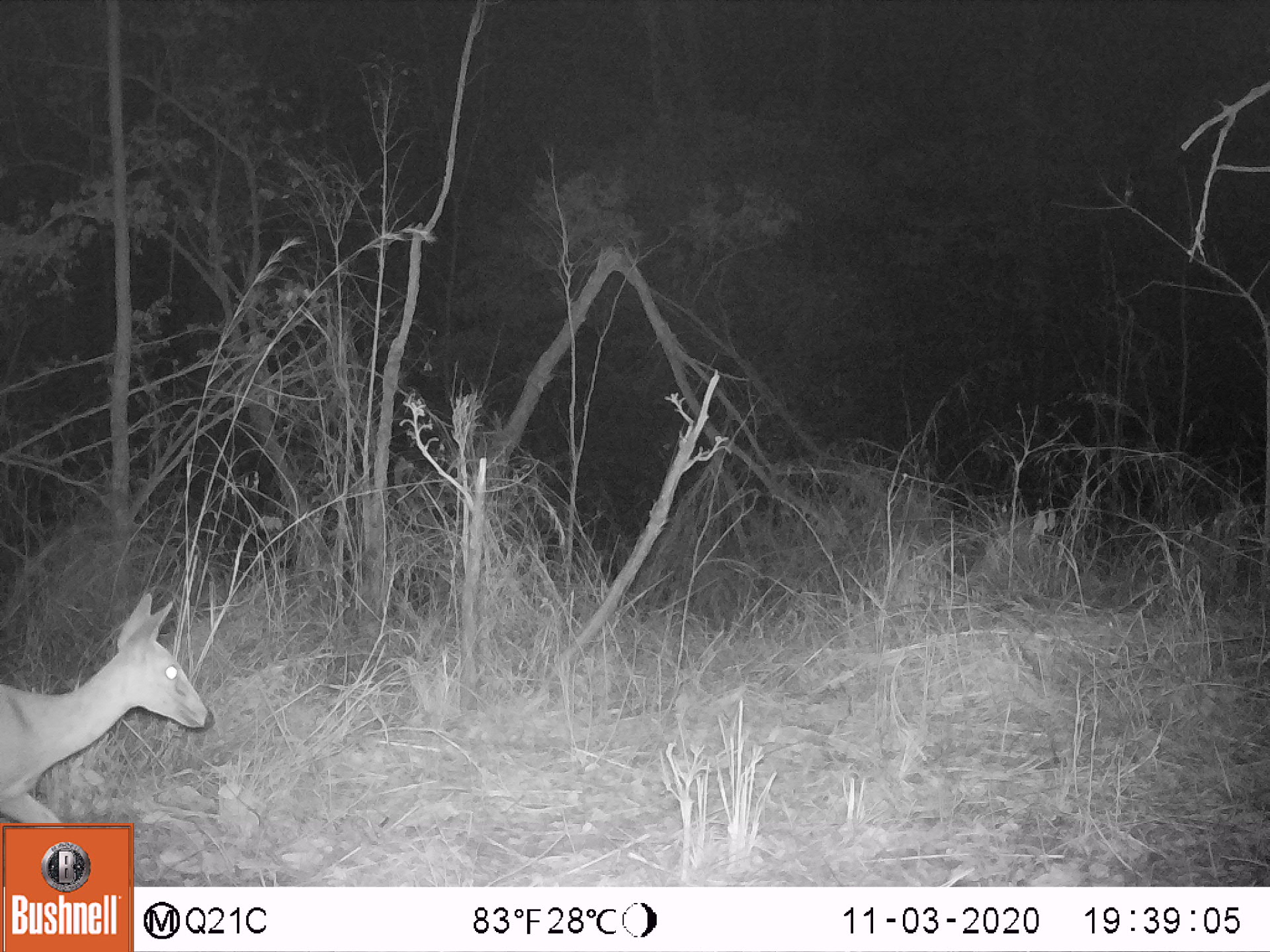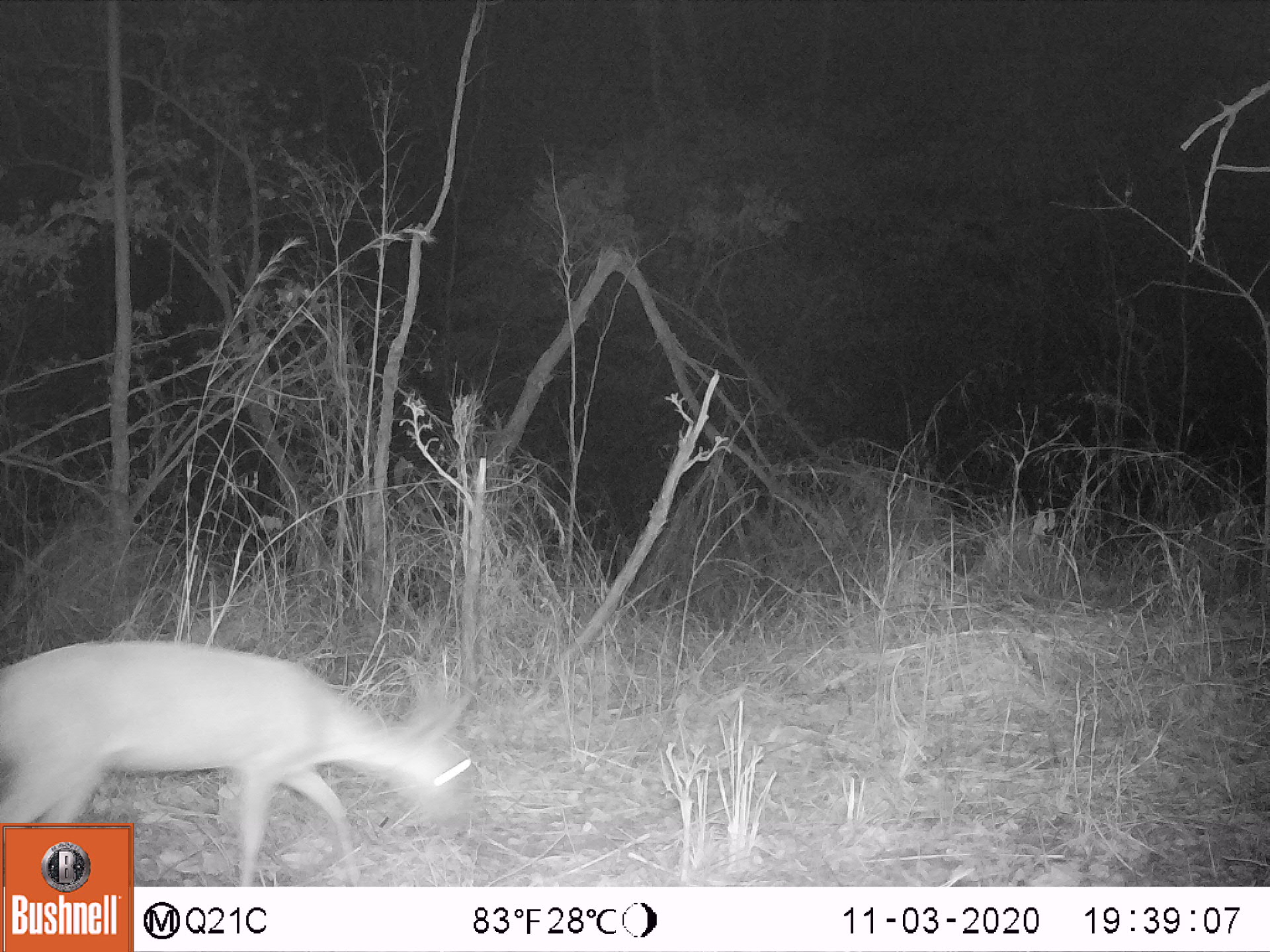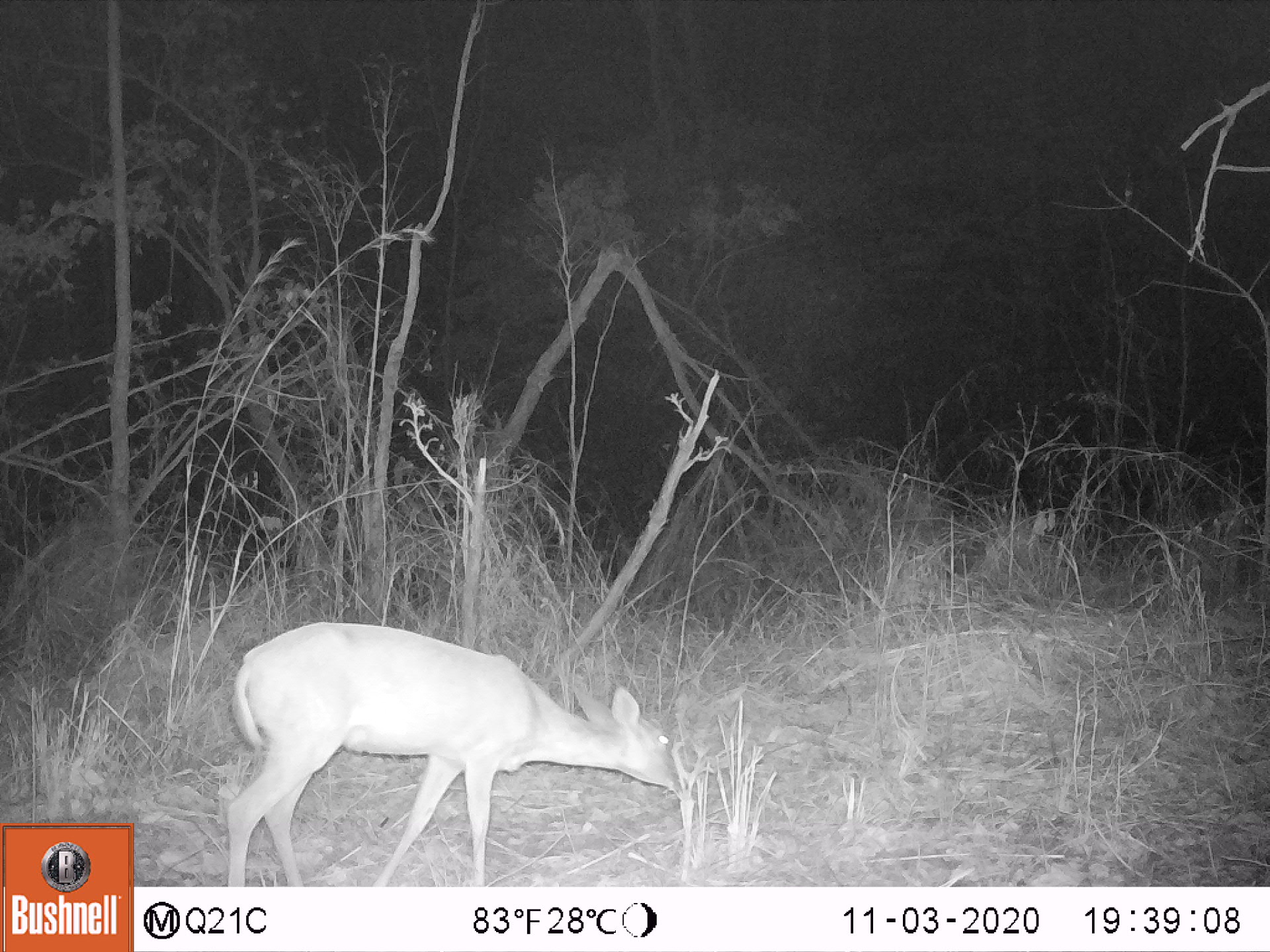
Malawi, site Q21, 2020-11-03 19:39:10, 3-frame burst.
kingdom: Animalia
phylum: Chordata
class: Mammalia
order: Artiodactyla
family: Bovidae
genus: Sylvicapra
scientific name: Sylvicapra grimmia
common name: common duiker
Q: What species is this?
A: Common duiker (Sylvicapra grimmia).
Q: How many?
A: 1.